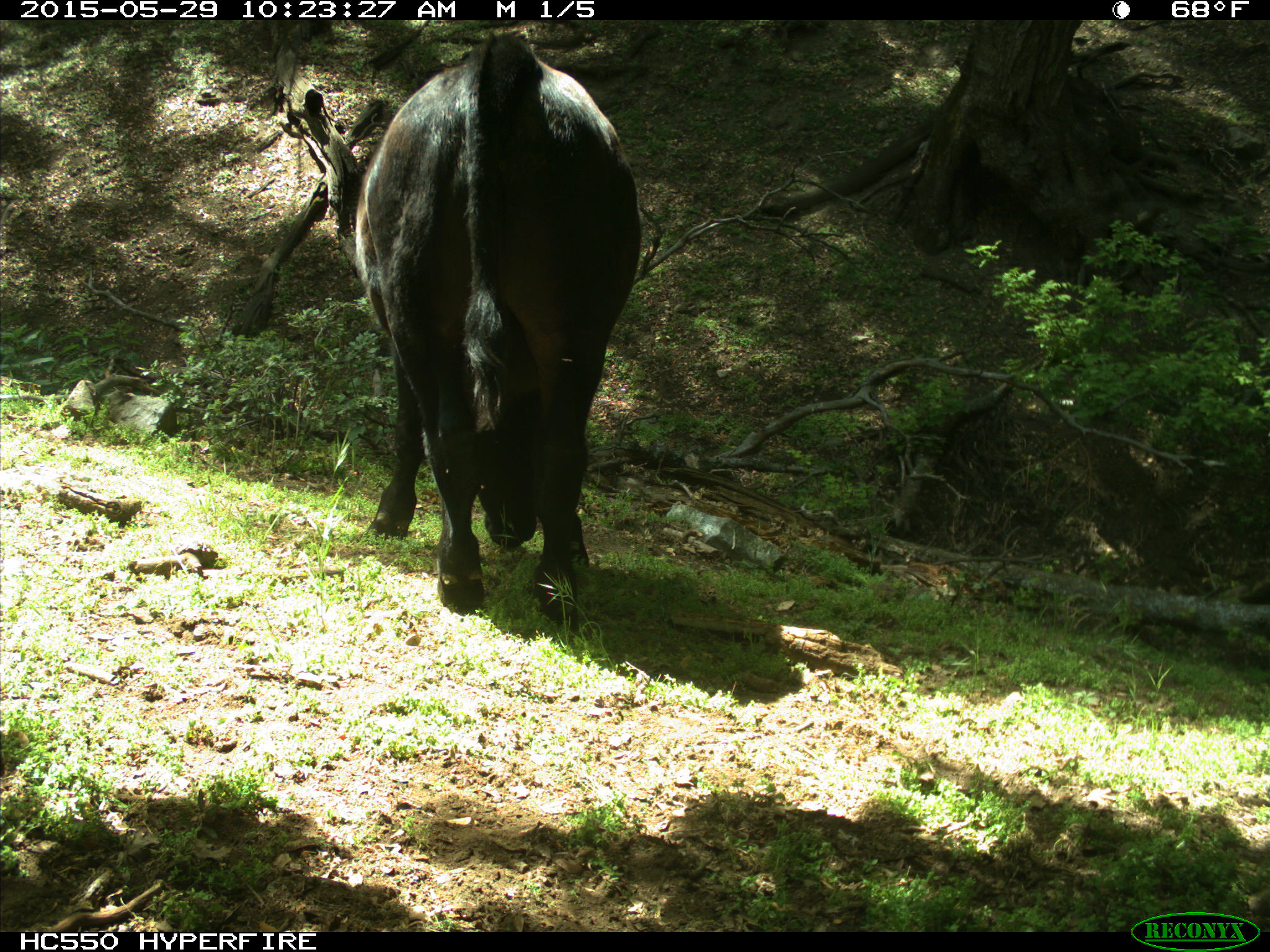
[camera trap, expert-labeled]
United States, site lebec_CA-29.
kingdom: Animalia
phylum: Chordata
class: Mammalia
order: Artiodactyla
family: Bovidae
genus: Bos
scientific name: Bos taurus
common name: domestic cow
Bos taurus (domestic cow).